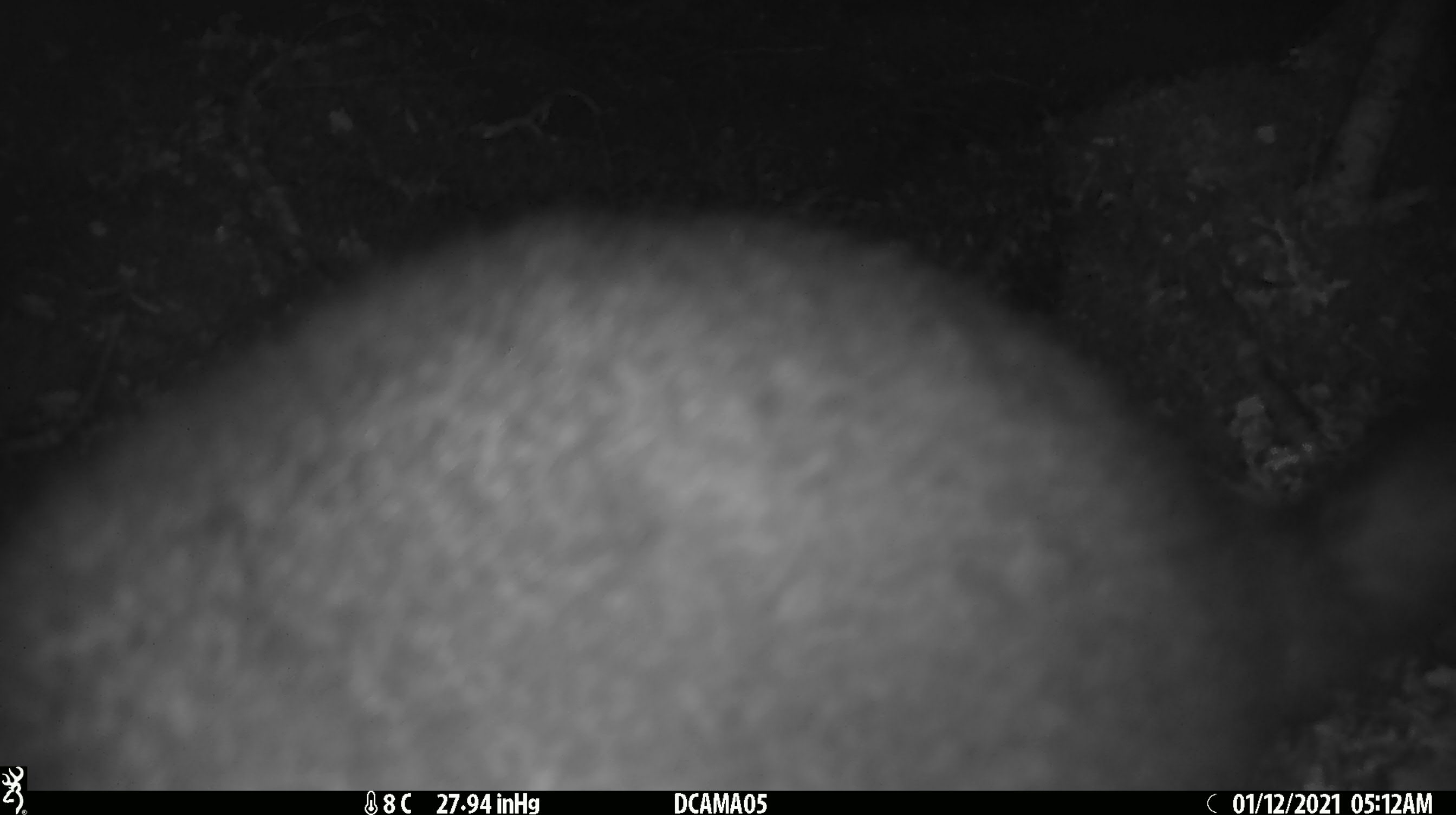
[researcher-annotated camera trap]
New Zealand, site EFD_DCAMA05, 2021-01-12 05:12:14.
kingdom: Animalia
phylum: Chordata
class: Mammalia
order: Diprotodontia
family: Phalangeridae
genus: Trichosurus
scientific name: Trichosurus vulpecula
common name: common brushtail possum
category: possum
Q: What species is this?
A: Possum (common brushtail possum) (Trichosurus vulpecula).